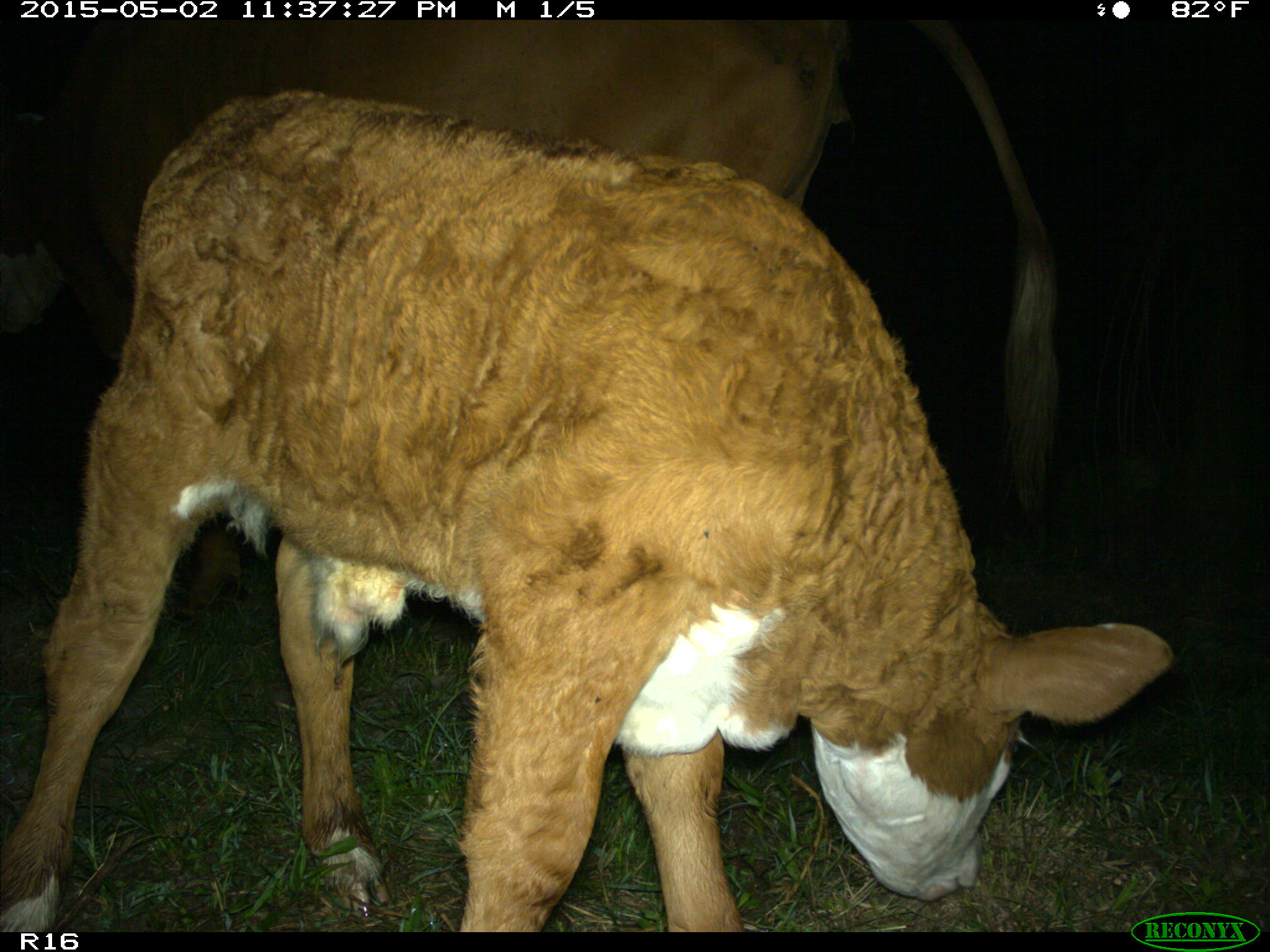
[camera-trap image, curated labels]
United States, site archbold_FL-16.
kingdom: Animalia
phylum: Chordata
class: Mammalia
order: Artiodactyla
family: Bovidae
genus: Bos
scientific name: Bos taurus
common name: domestic cow